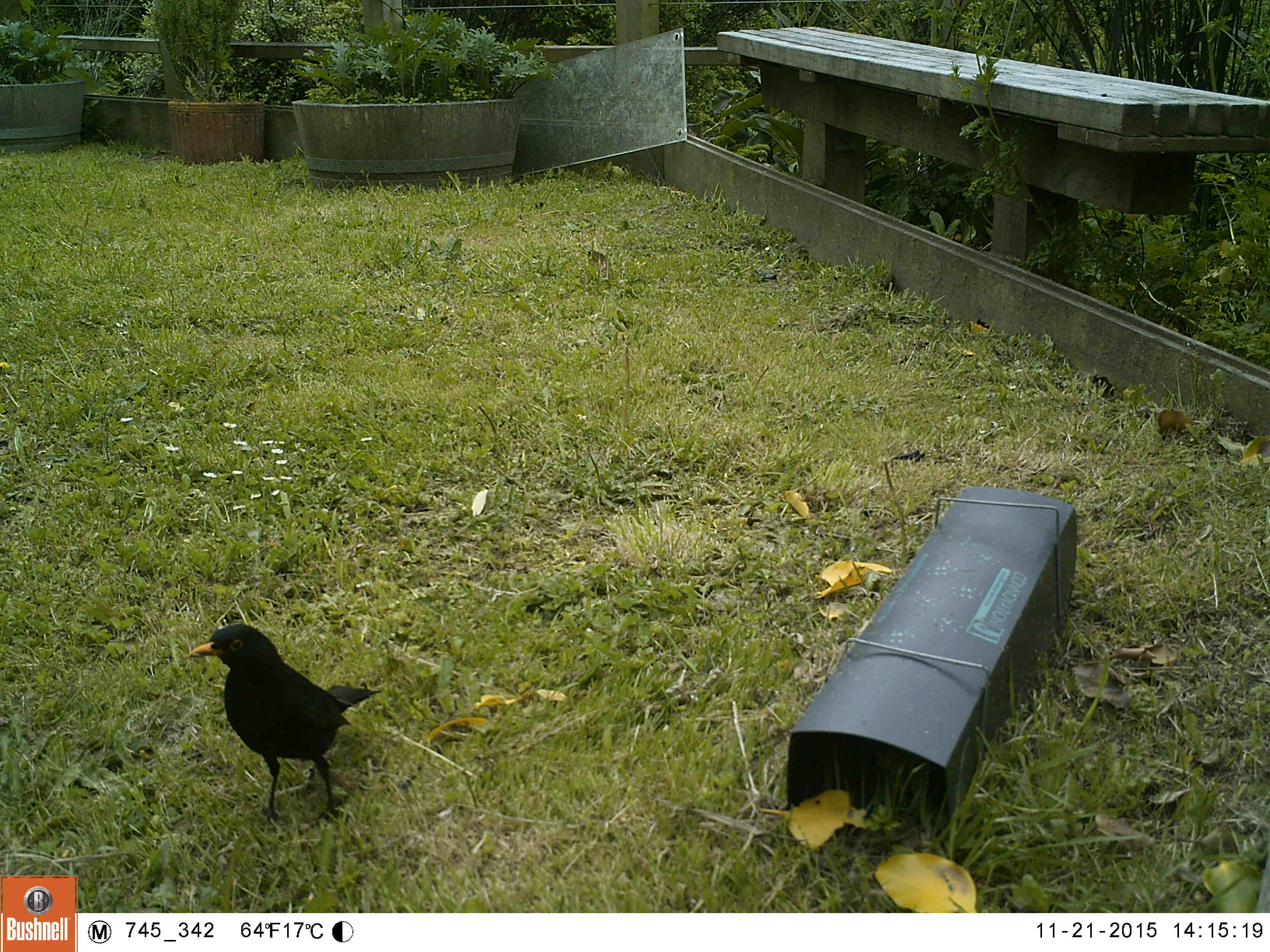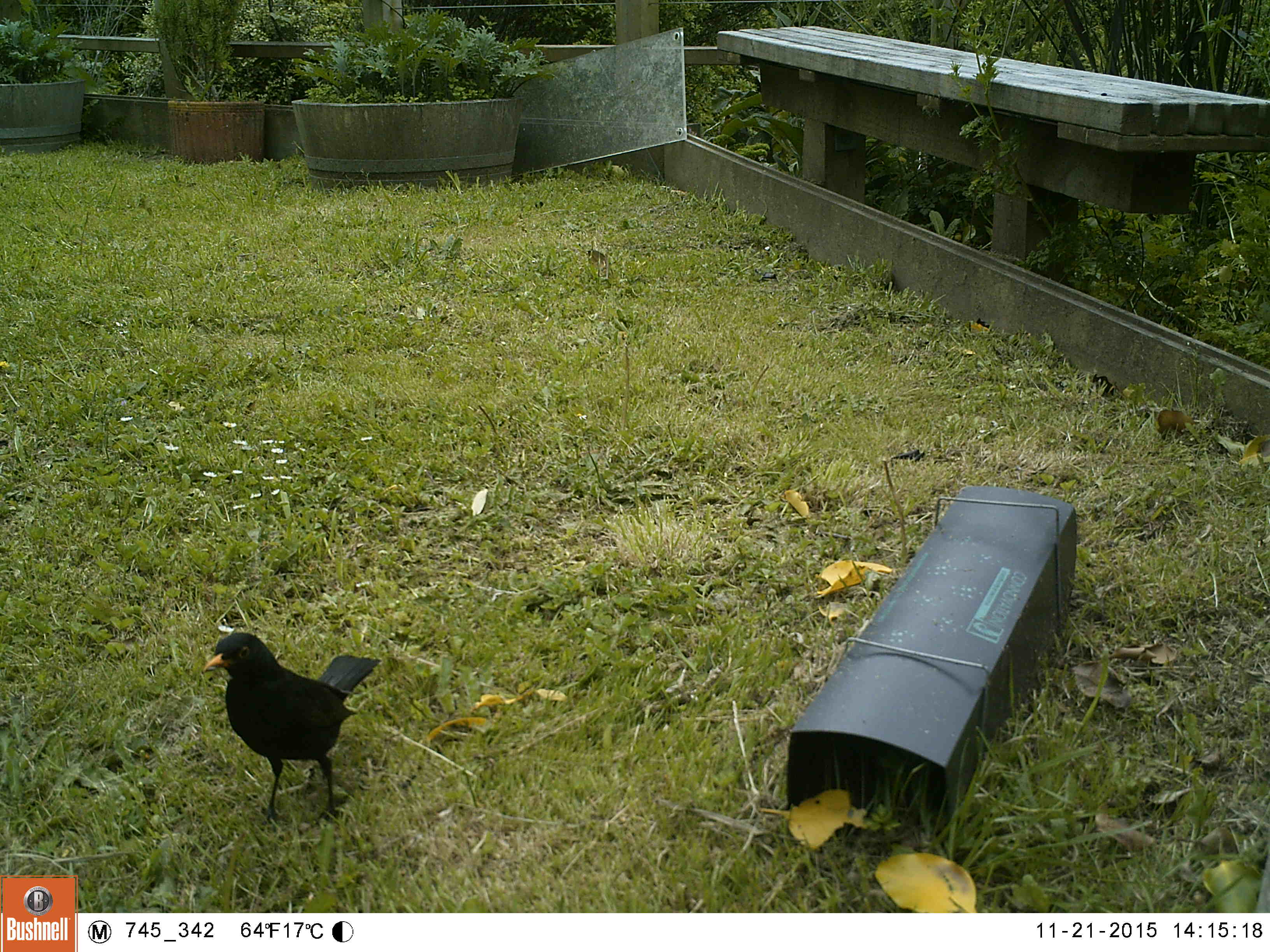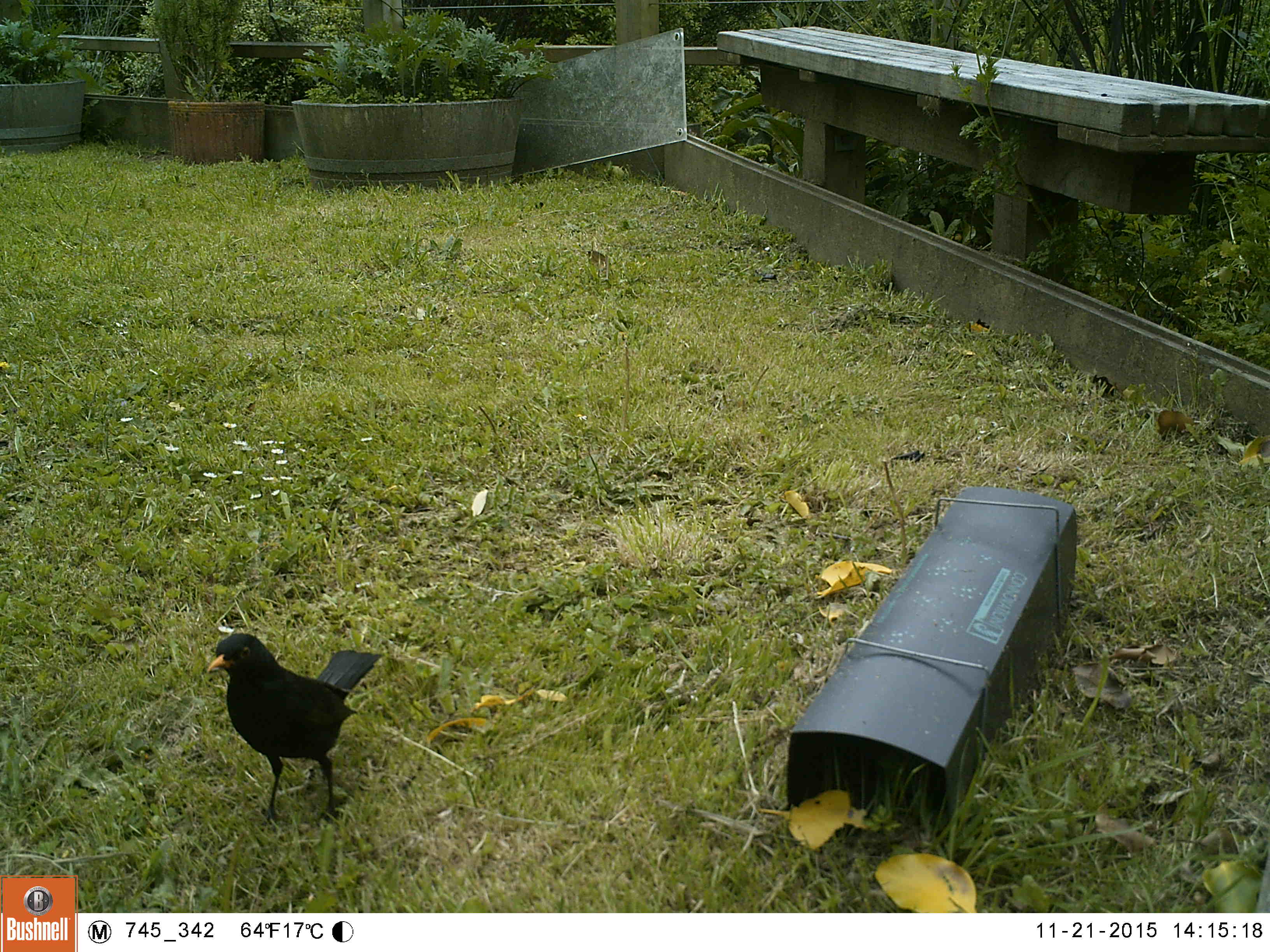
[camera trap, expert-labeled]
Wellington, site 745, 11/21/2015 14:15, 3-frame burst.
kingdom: Animalia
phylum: Chordata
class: Aves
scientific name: Aves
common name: bird